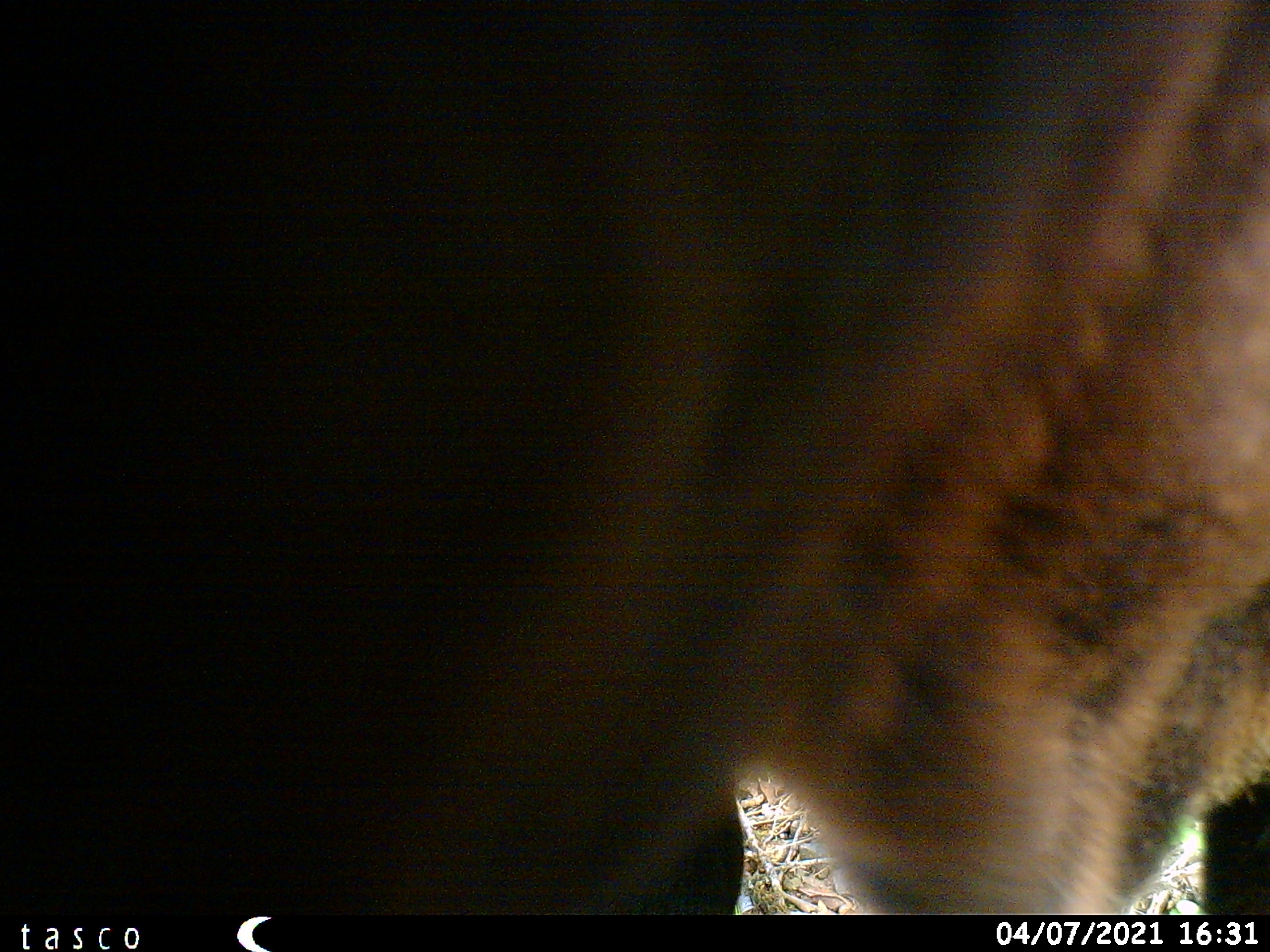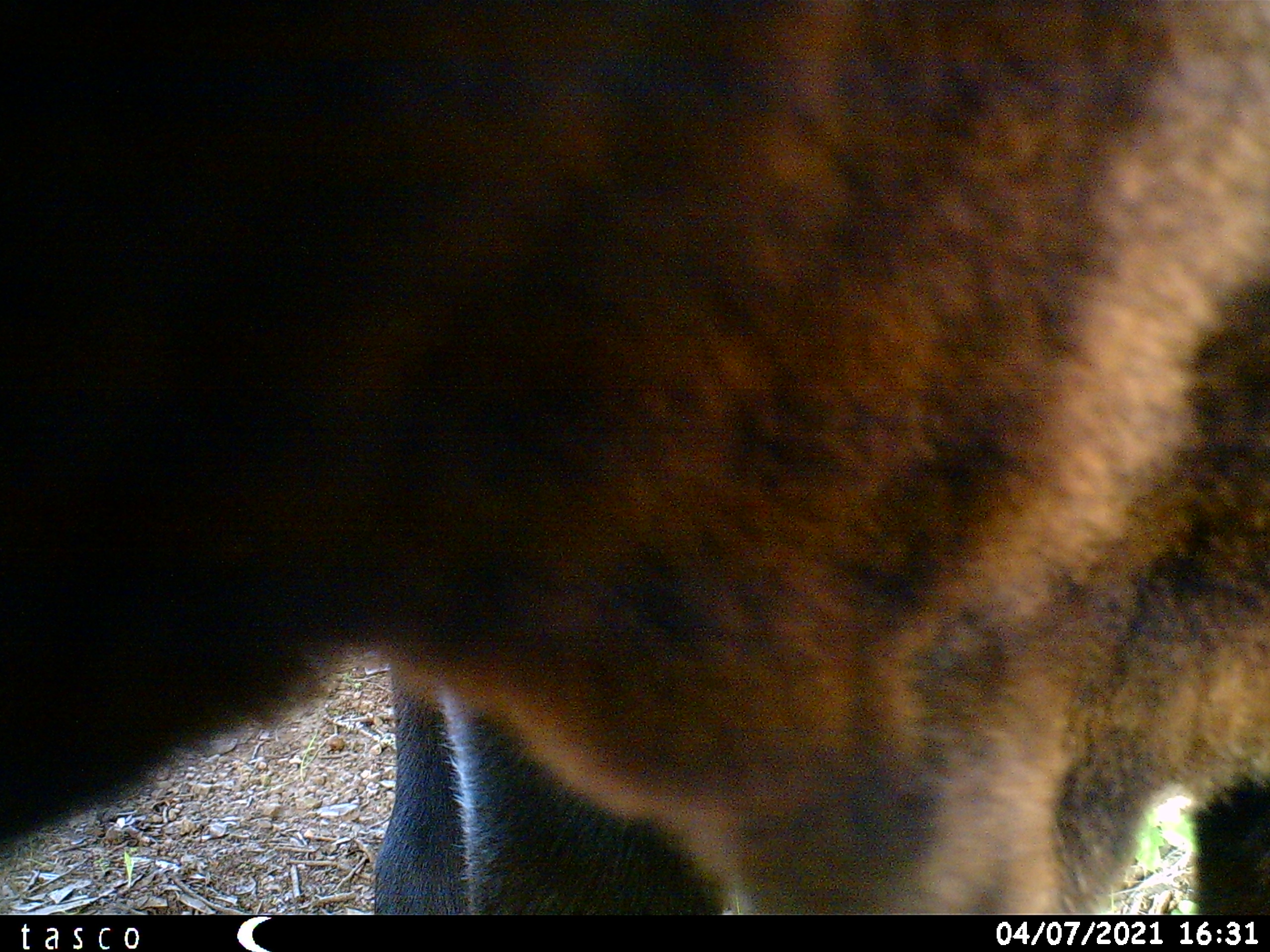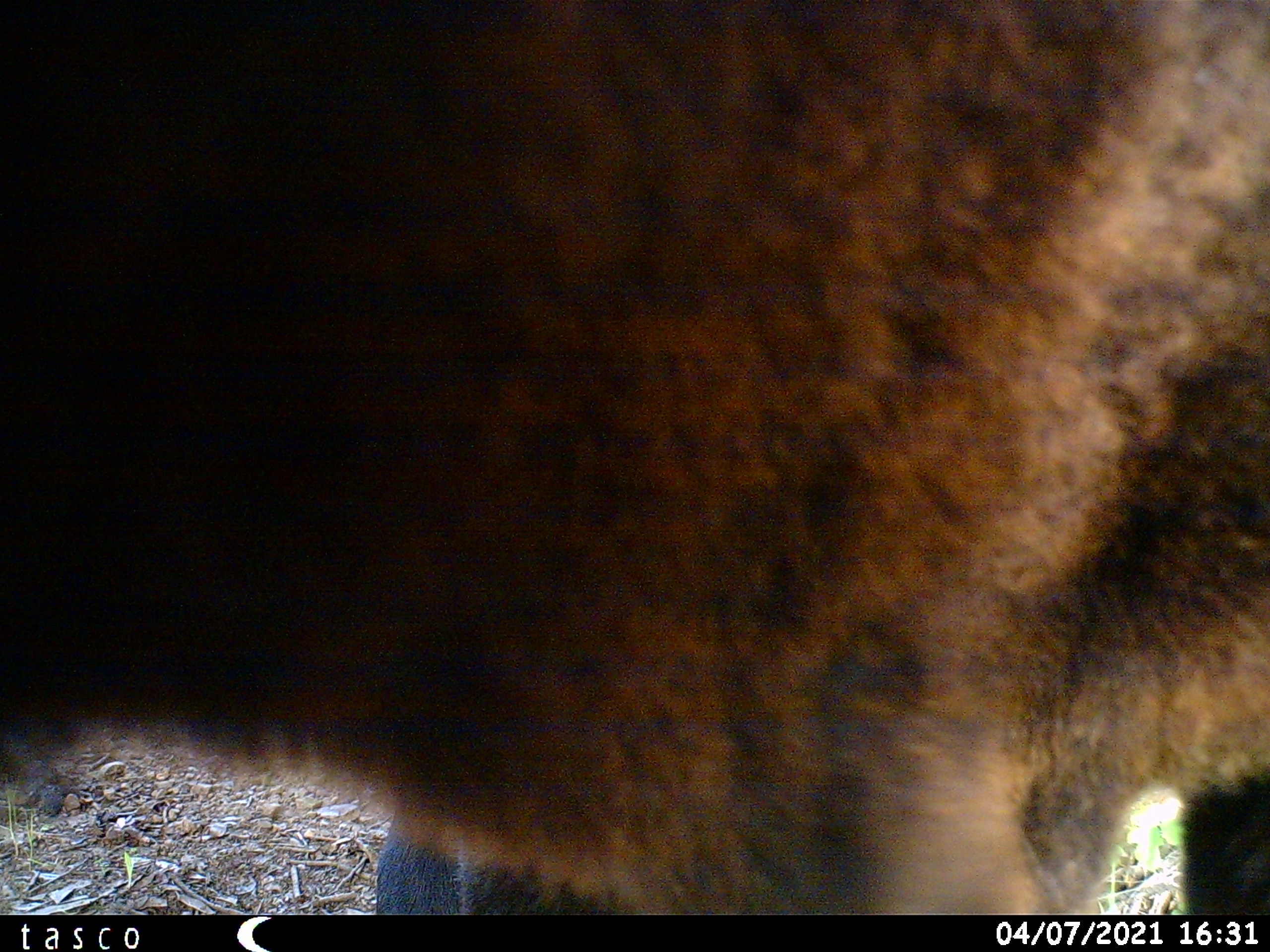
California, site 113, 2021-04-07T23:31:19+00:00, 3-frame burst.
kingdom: Animalia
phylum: Chordata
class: Mammalia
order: Artiodactyla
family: Cervidae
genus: Odocoileus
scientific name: Odocoileus hemionus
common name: mule deer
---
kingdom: Animalia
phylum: Chordata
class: Mammalia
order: Artiodactyla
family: Suidae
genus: Sus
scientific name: Sus scrofa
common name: wild boar